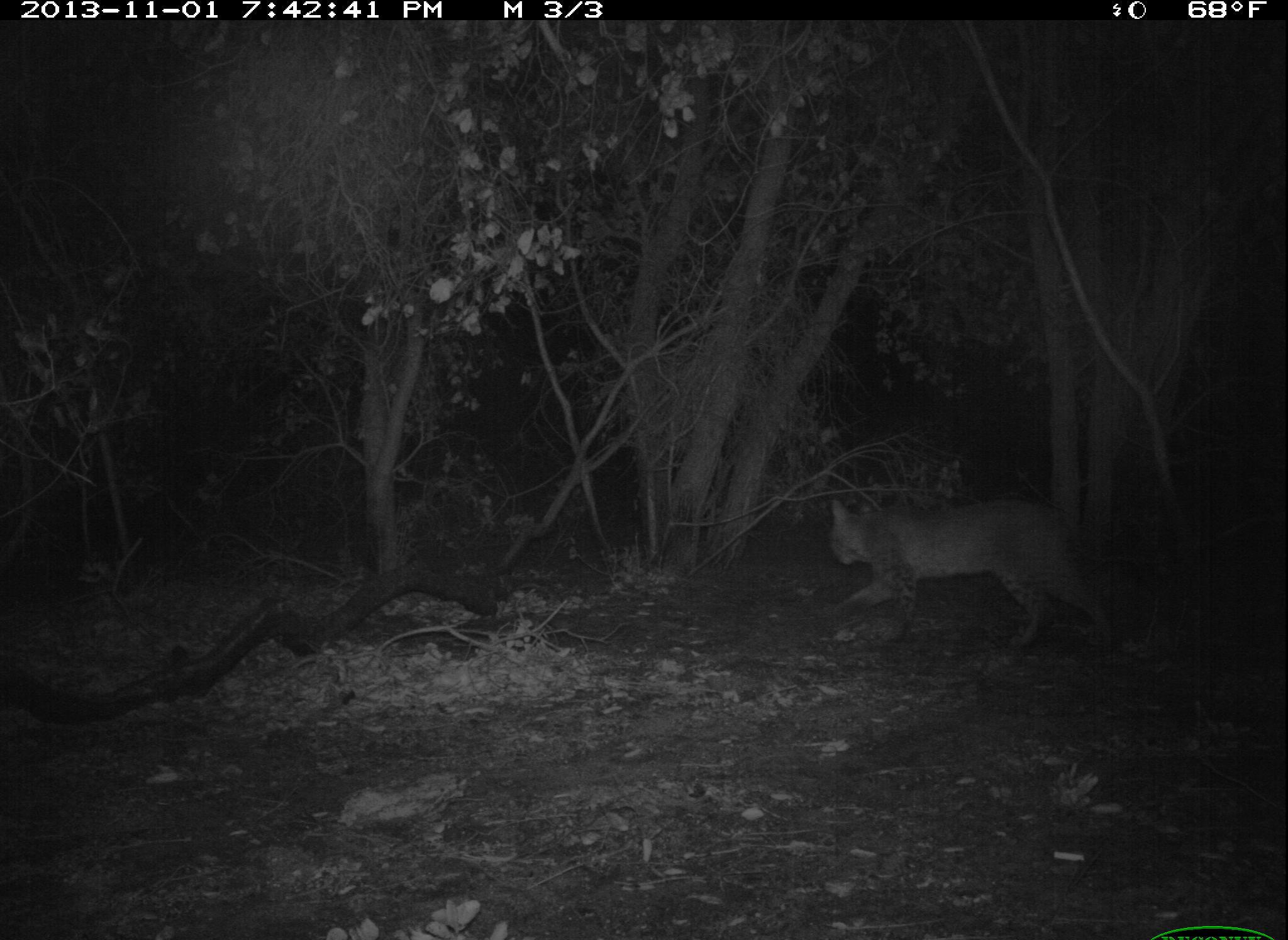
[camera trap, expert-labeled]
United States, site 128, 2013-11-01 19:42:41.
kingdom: Animalia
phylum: Chordata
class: Mammalia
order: Carnivora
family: Felidae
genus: Lynx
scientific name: Lynx rufus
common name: bobcat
Bobcat (Lynx rufus).